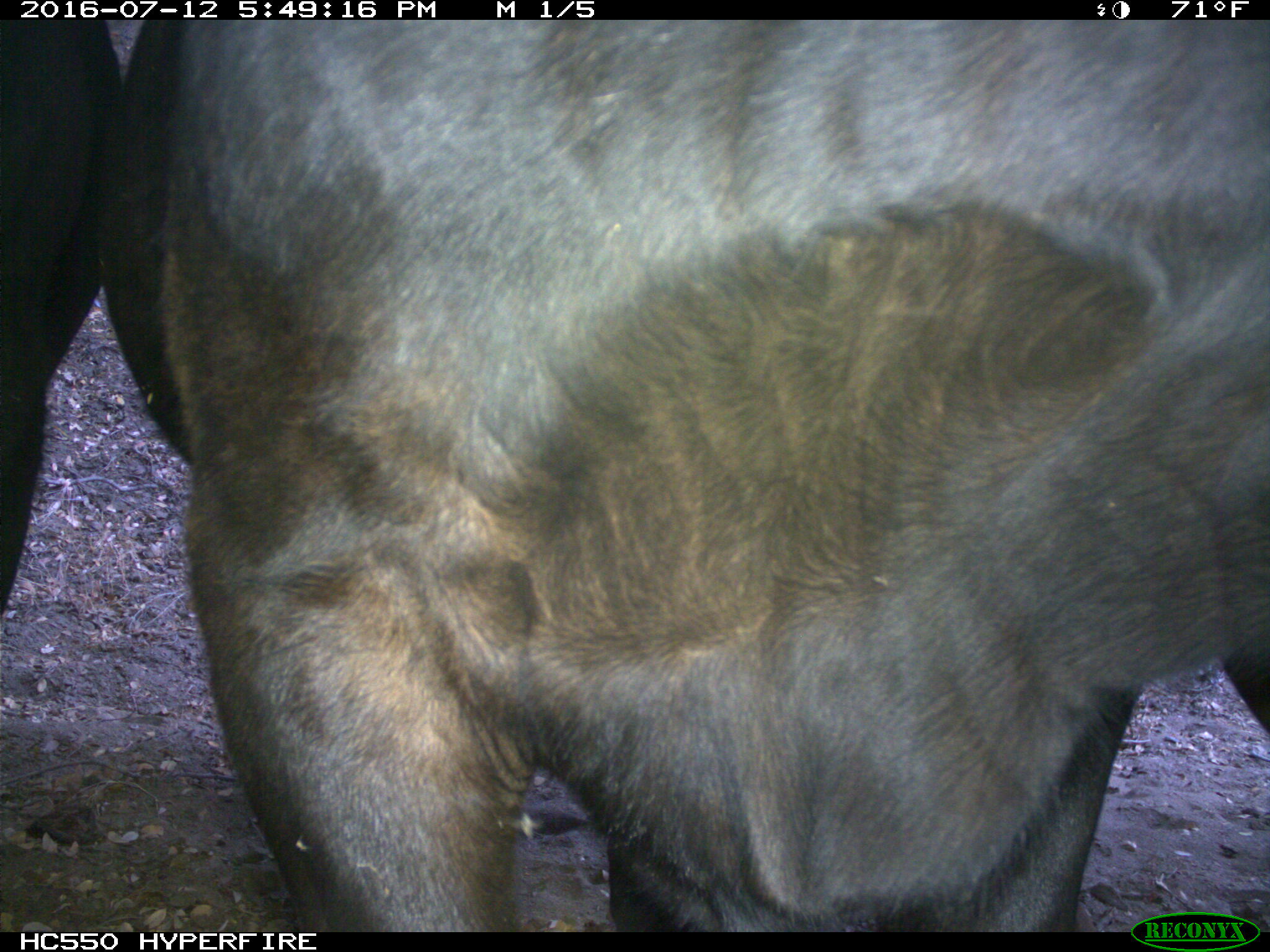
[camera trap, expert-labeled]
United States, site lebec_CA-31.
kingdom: Animalia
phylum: Chordata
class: Mammalia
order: Artiodactyla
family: Bovidae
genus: Bos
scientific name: Bos taurus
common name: domestic cow